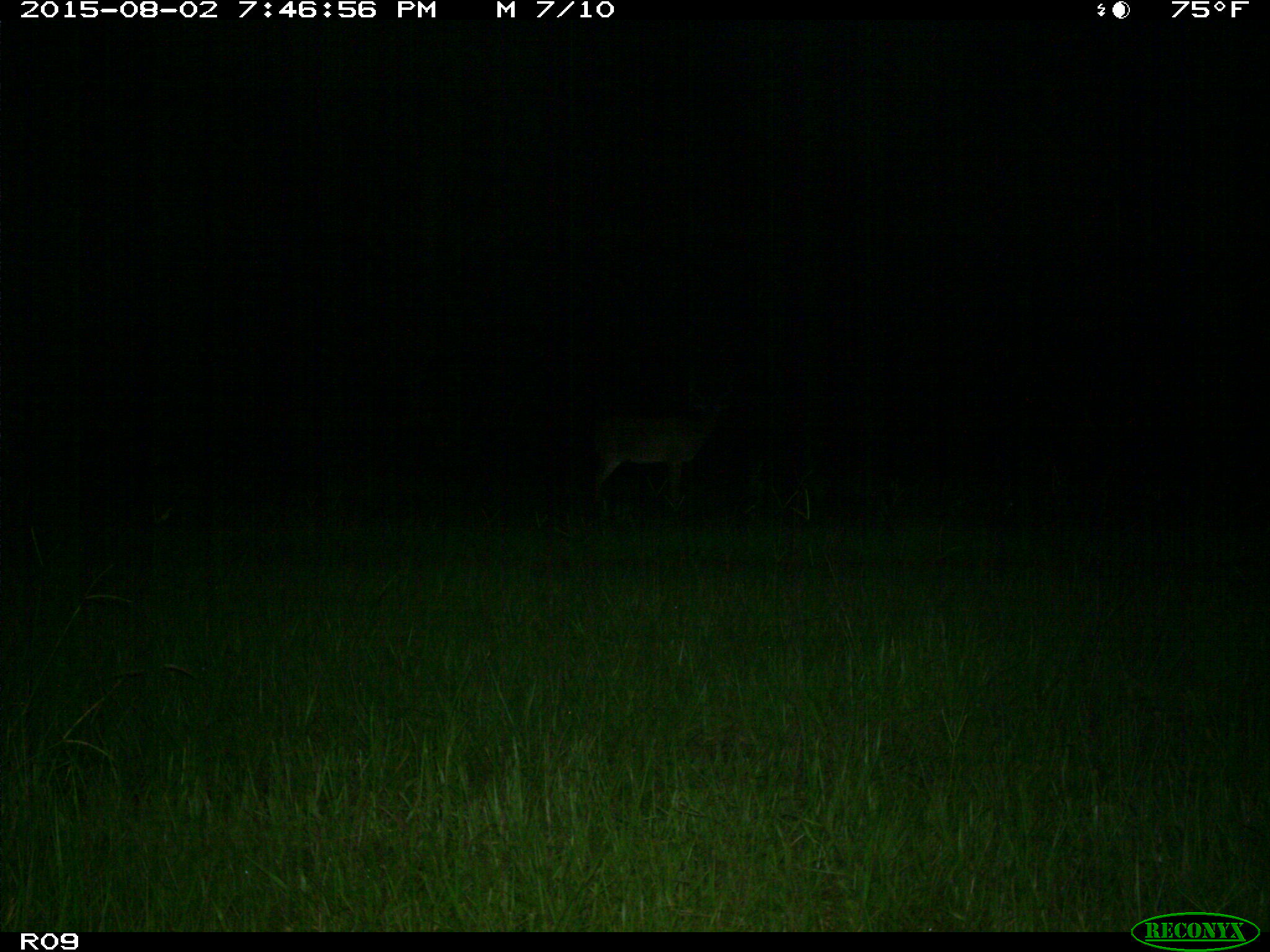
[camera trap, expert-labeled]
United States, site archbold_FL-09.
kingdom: Animalia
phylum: Chordata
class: Mammalia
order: Artiodactyla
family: Cervidae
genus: Odocoileus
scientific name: Odocoileus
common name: deer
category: unidentified deer